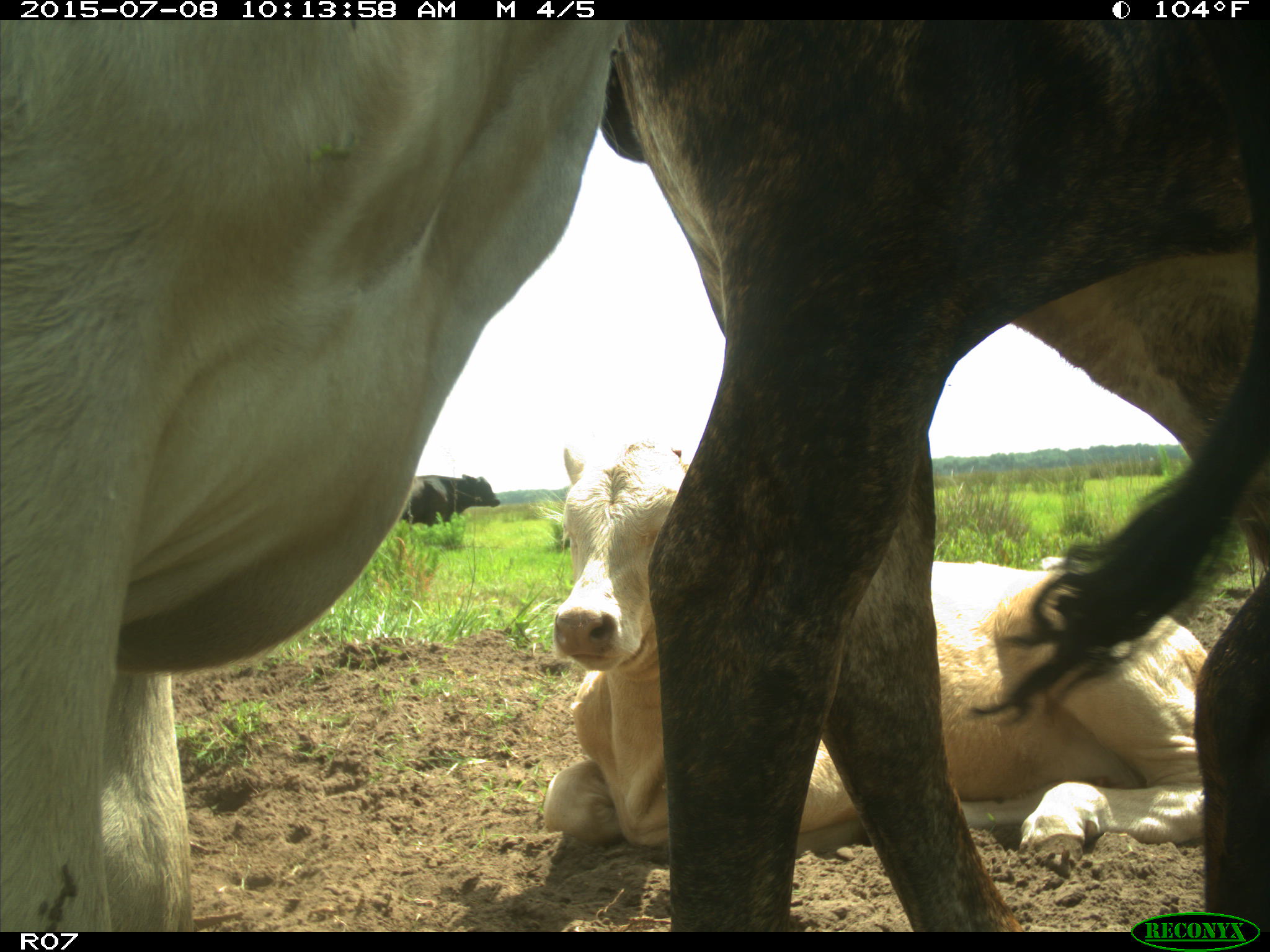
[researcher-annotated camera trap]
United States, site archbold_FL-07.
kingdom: Animalia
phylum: Chordata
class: Mammalia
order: Artiodactyla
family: Bovidae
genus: Bos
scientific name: Bos taurus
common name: domestic cow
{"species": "Bos taurus (domestic cow)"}